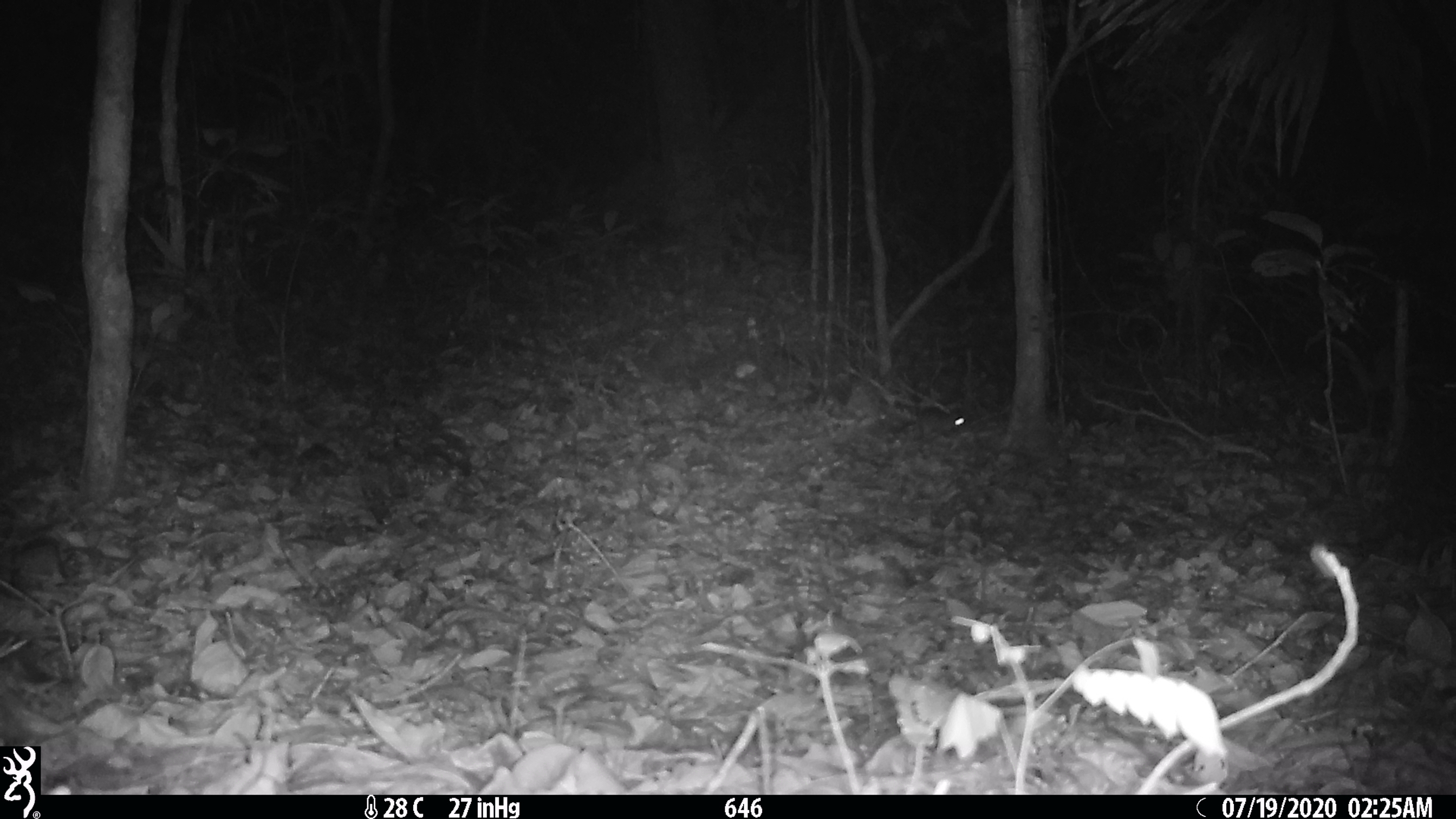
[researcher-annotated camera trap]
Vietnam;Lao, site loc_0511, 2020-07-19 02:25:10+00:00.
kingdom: Animalia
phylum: Chordata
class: Mammalia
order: Rodentia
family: Muridae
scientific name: Muridae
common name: old-world mice and rats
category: unidentified murid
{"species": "unidentified murid (old-world mice and rats) (Muridae)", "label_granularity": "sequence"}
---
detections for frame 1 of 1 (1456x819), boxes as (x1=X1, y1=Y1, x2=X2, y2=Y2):
unidentified murid: (x1=917, y1=406, x2=966, y2=438)